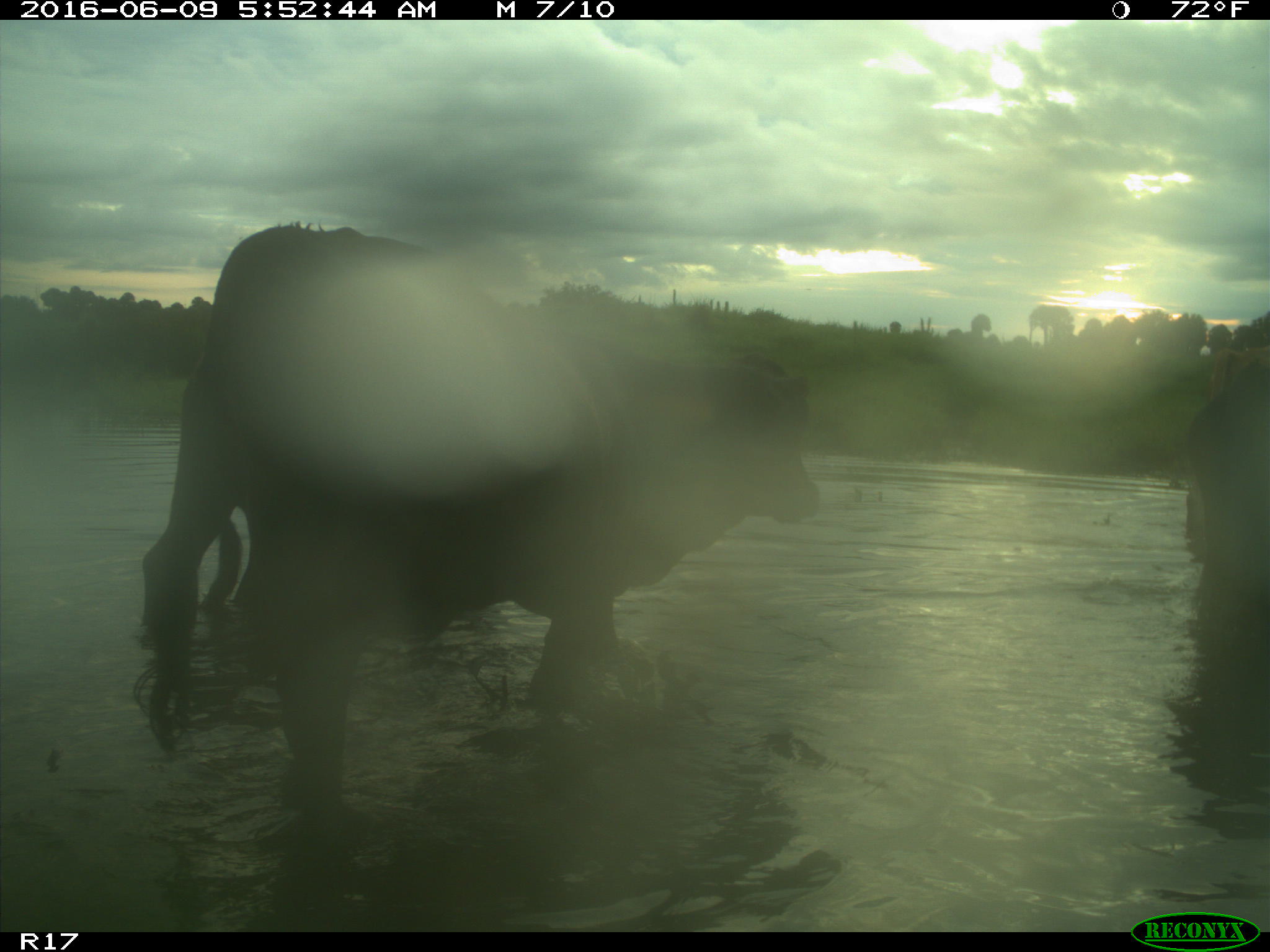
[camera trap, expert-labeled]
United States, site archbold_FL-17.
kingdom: Animalia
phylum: Chordata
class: Mammalia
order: Artiodactyla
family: Bovidae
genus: Bos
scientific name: Bos taurus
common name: domestic cow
Bos taurus (domestic cow).